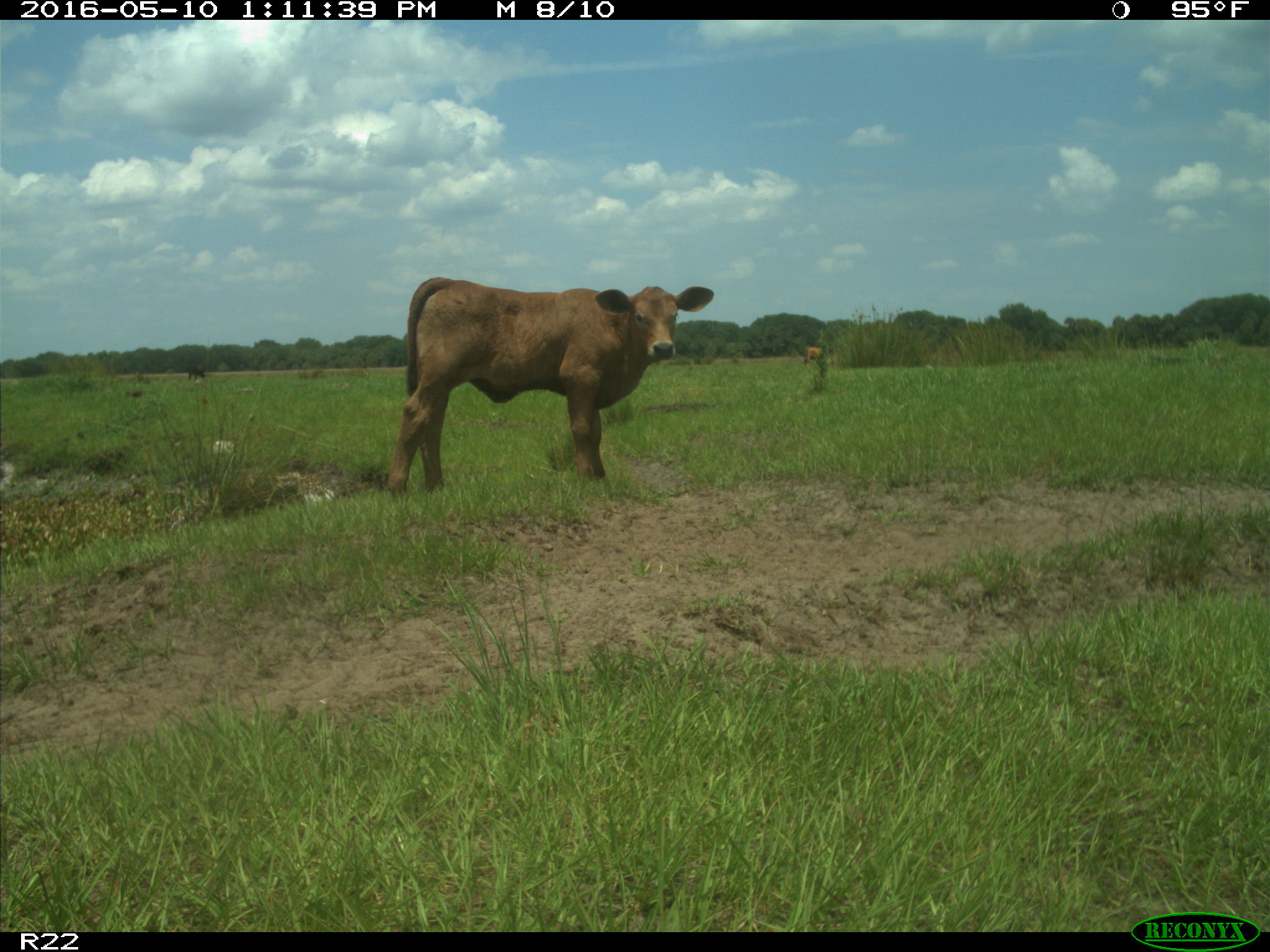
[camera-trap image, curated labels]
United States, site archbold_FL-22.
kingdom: Animalia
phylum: Chordata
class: Mammalia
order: Artiodactyla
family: Bovidae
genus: Bos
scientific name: Bos taurus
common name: domestic cow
Bos taurus (domestic cow).